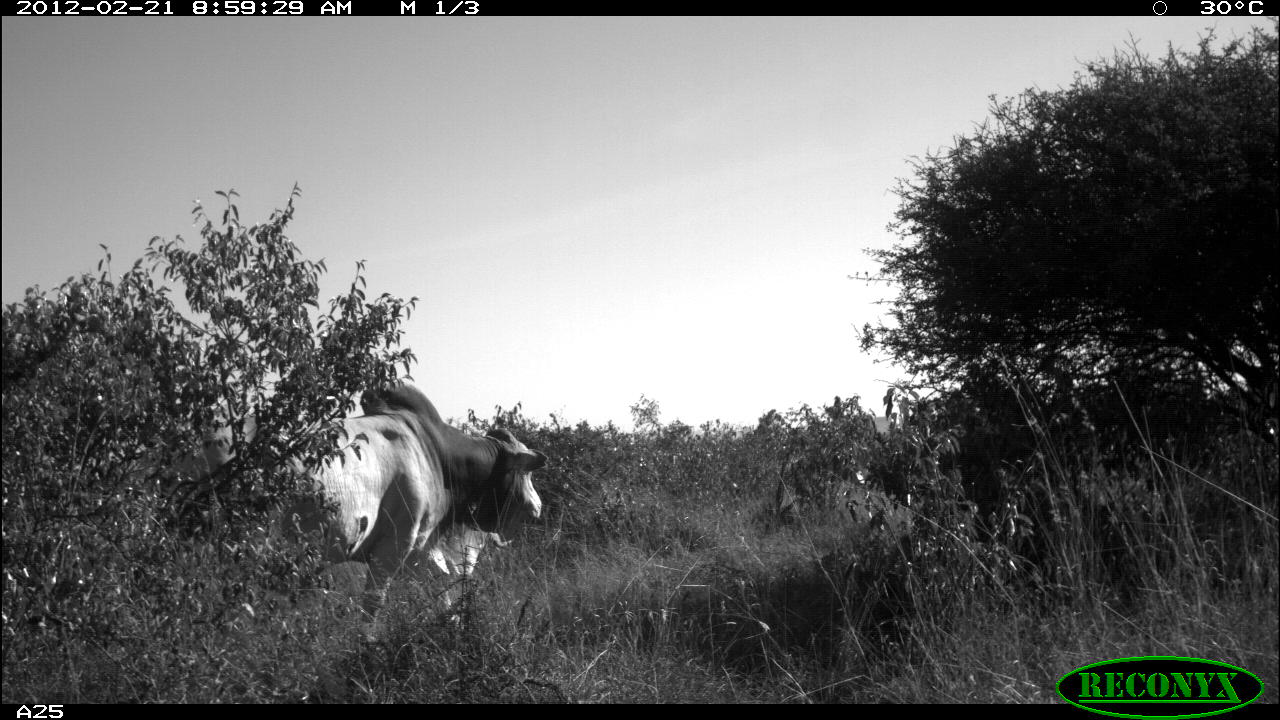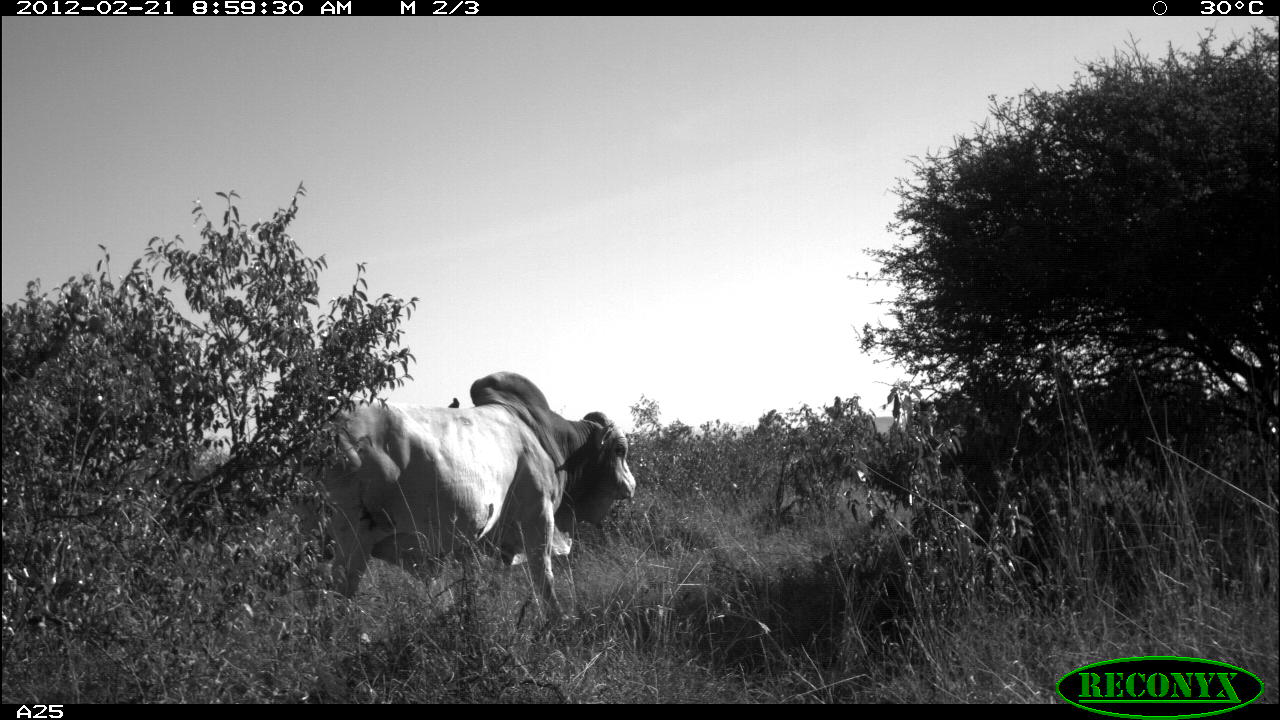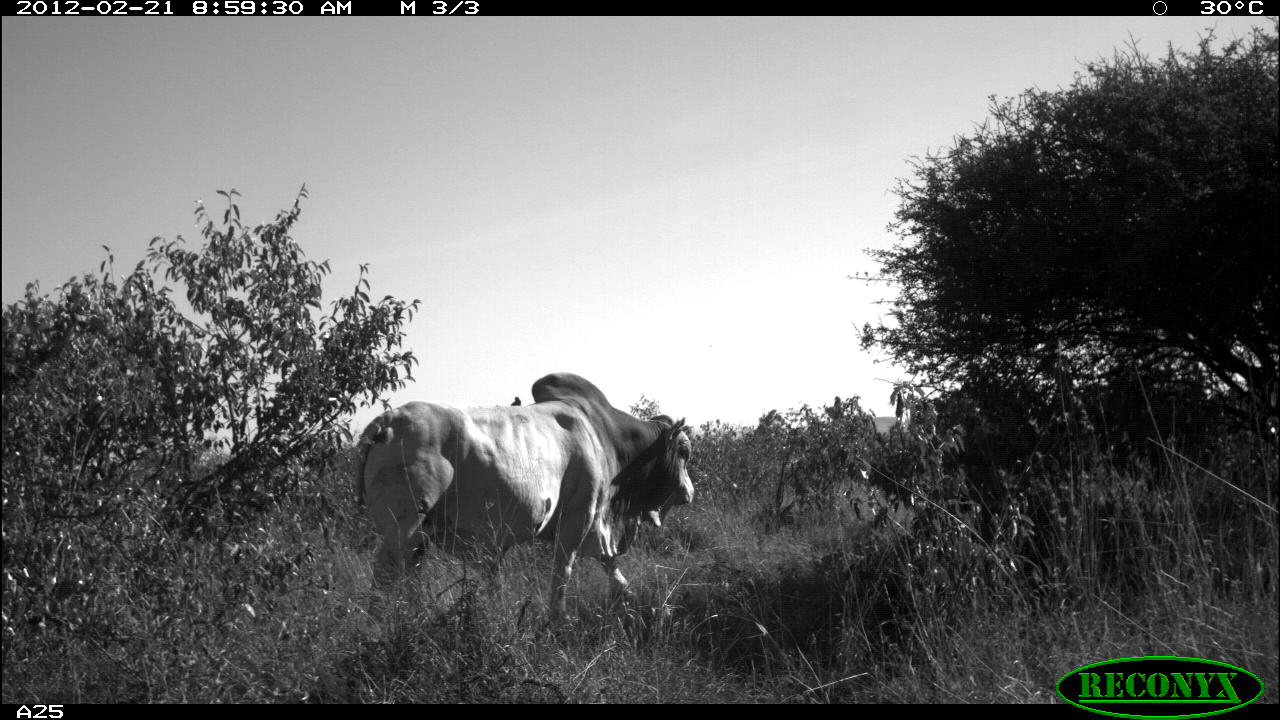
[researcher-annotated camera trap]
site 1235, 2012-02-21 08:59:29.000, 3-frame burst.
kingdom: Animalia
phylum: Chordata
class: Mammalia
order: Artiodactyla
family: Bovidae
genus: Bos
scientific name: Bos taurus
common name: domestic cattle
Bos taurus (domestic cattle), count 1.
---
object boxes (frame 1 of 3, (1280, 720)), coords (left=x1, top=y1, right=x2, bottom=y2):
bos taurus: (left=199, top=378, right=550, bottom=633)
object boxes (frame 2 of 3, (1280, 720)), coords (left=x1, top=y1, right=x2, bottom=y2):
bos taurus: (left=285, top=369, right=637, bottom=628)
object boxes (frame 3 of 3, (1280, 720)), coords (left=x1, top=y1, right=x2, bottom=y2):
bos taurus: (left=357, top=371, right=696, bottom=620)